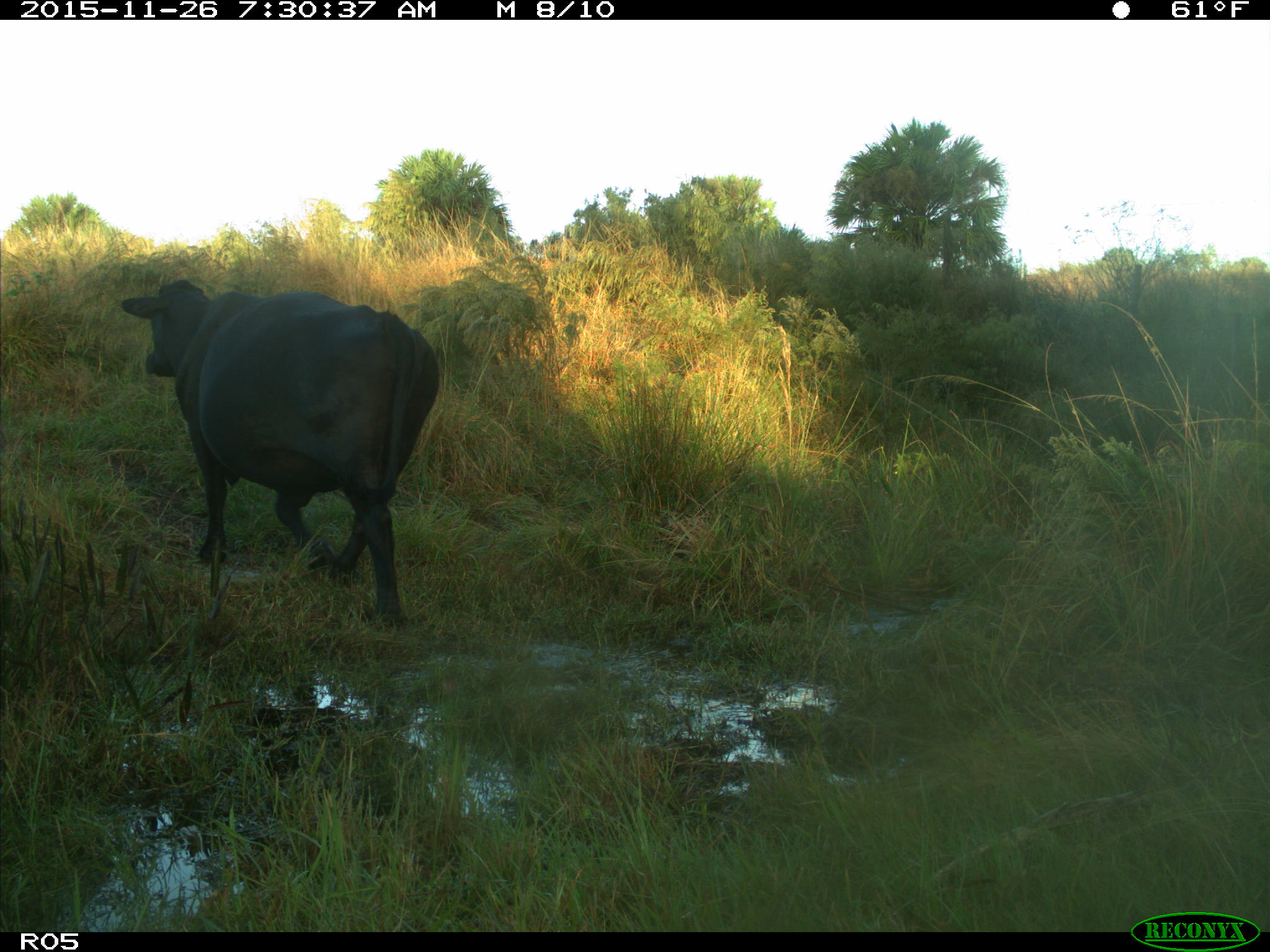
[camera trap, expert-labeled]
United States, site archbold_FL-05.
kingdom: Animalia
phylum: Chordata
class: Mammalia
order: Artiodactyla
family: Bovidae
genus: Bos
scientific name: Bos taurus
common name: domestic cow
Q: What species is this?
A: Bos taurus (domestic cow).